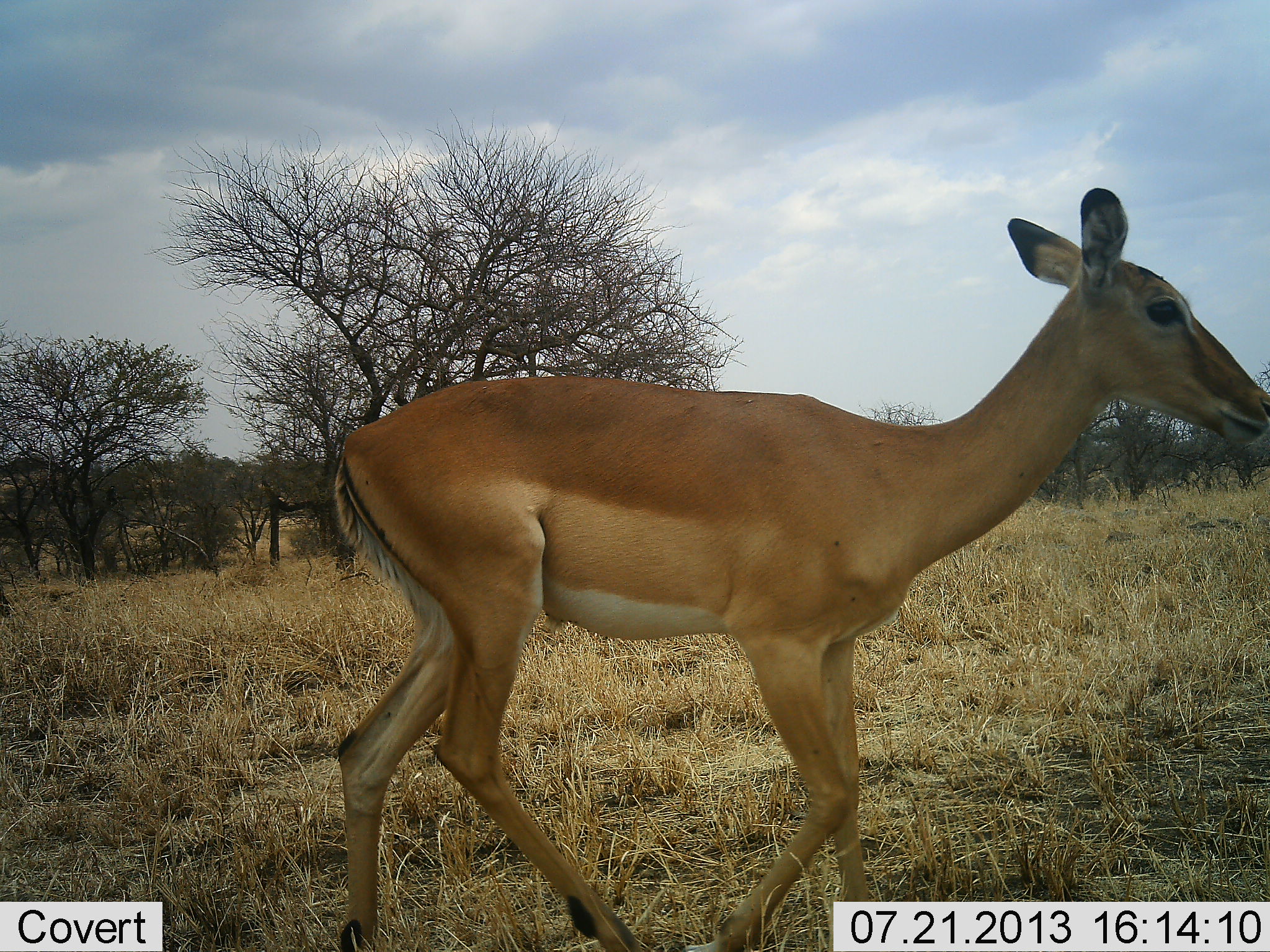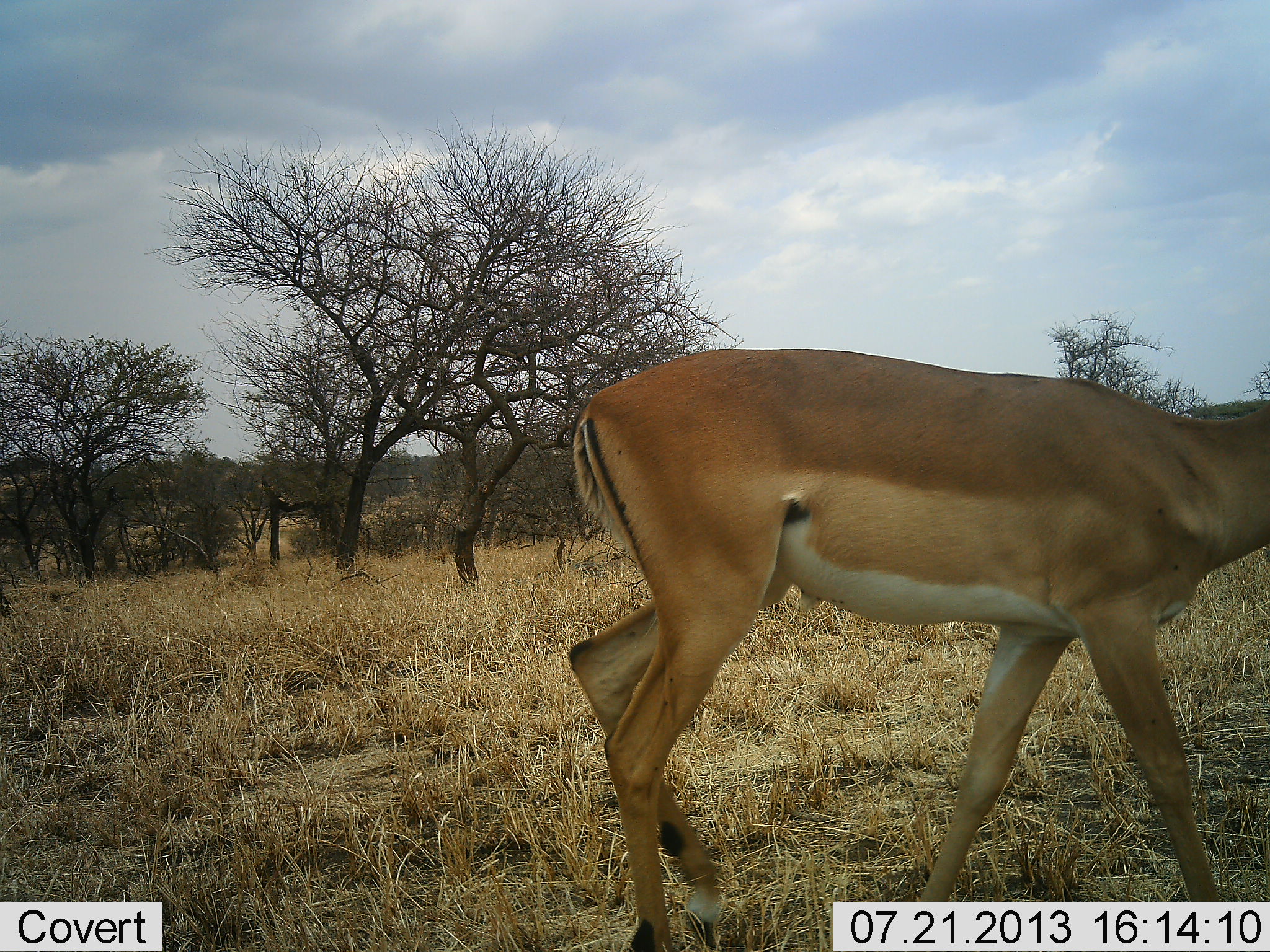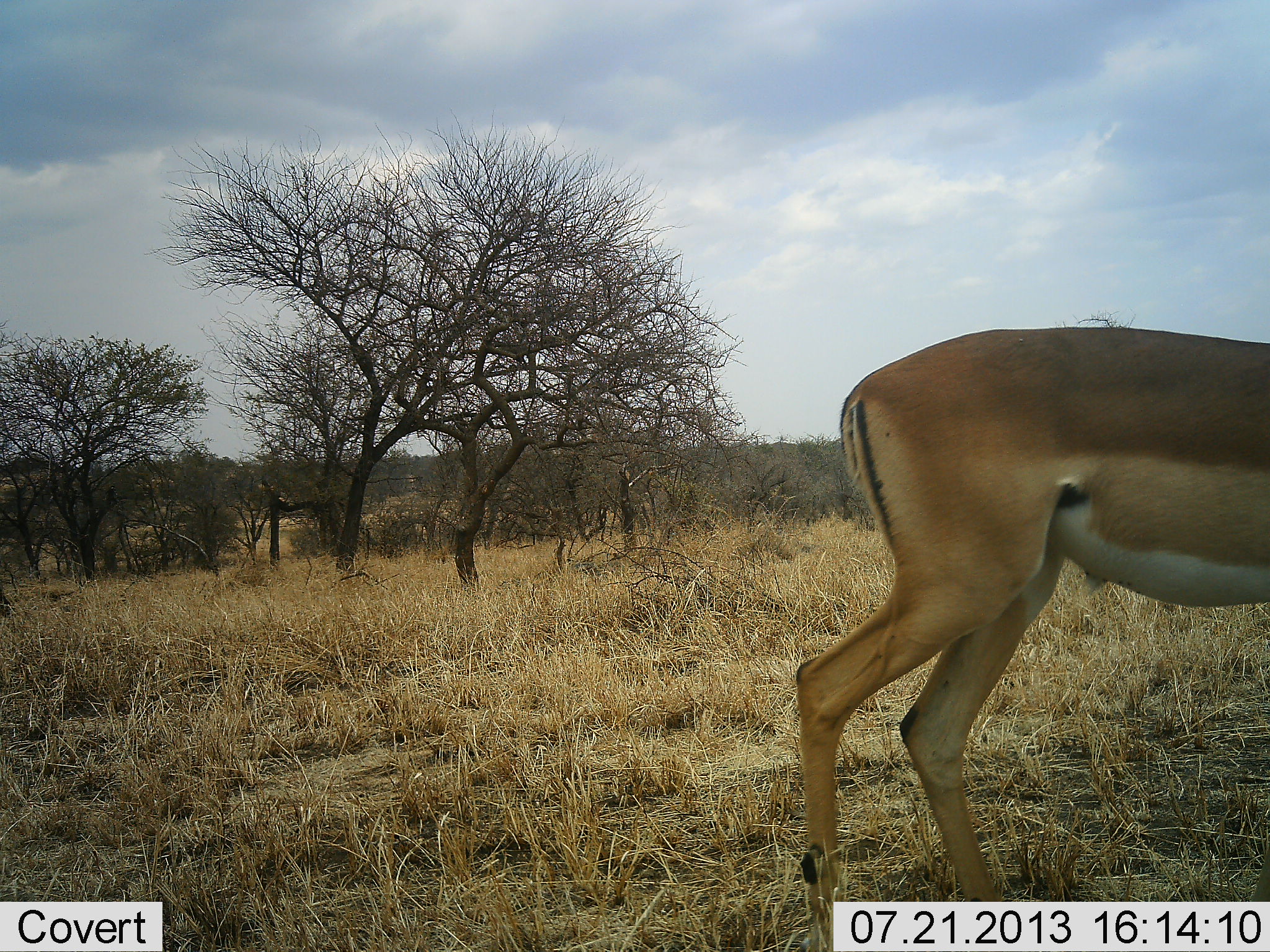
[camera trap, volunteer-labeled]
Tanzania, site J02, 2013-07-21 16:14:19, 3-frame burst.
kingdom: Animalia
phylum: Chordata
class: Mammalia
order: Artiodactyla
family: Bovidae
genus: Aepyceros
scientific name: Aepyceros melampus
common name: impala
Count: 1.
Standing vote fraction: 0%.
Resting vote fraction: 0%.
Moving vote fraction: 100%.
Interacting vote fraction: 0%.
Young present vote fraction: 4%.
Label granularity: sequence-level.